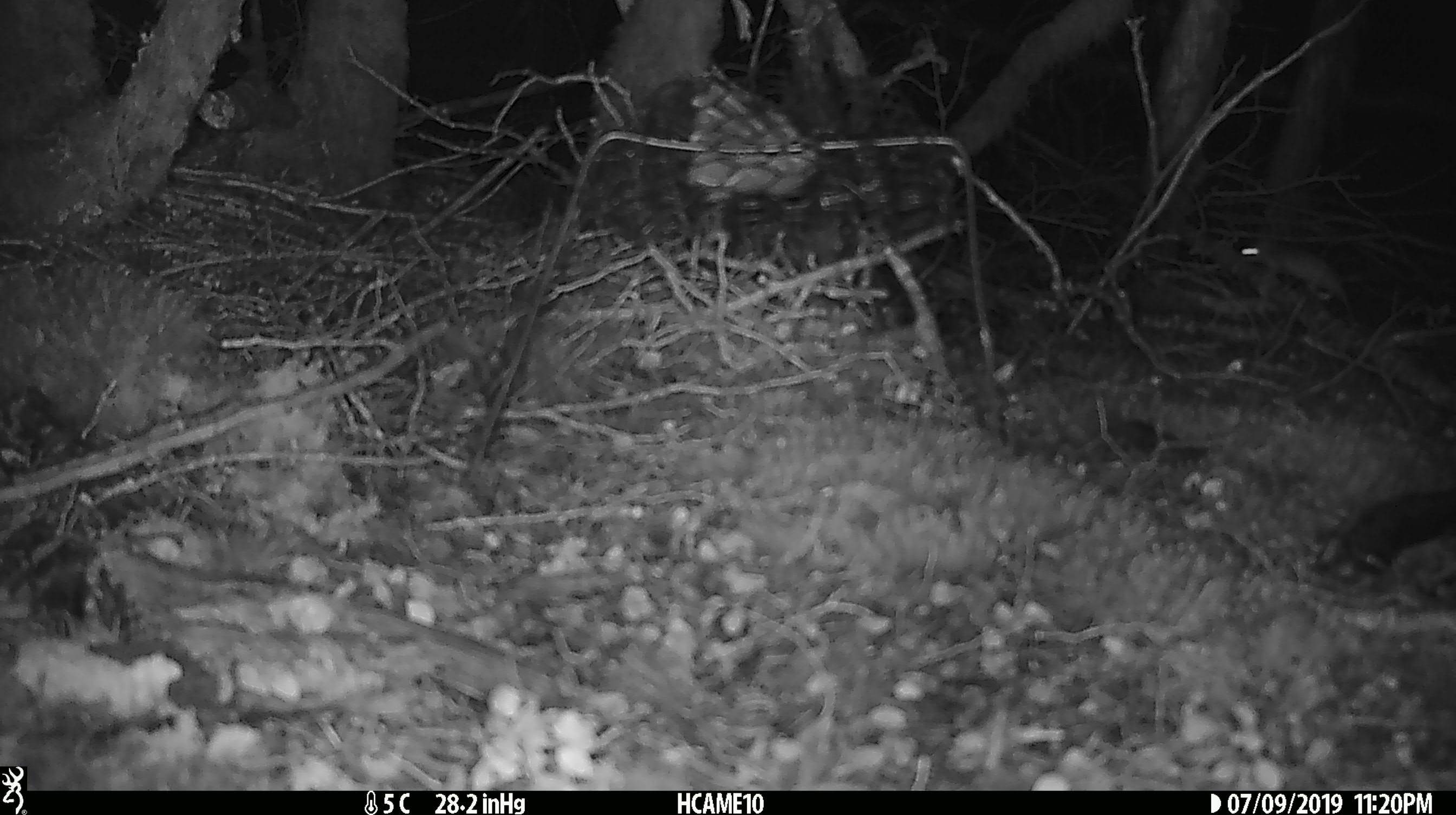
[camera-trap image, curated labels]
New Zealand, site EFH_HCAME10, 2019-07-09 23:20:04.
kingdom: Animalia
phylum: Chordata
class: Mammalia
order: Rodentia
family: Muridae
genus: Mus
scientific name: Mus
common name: mouse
Mouse (Mus).